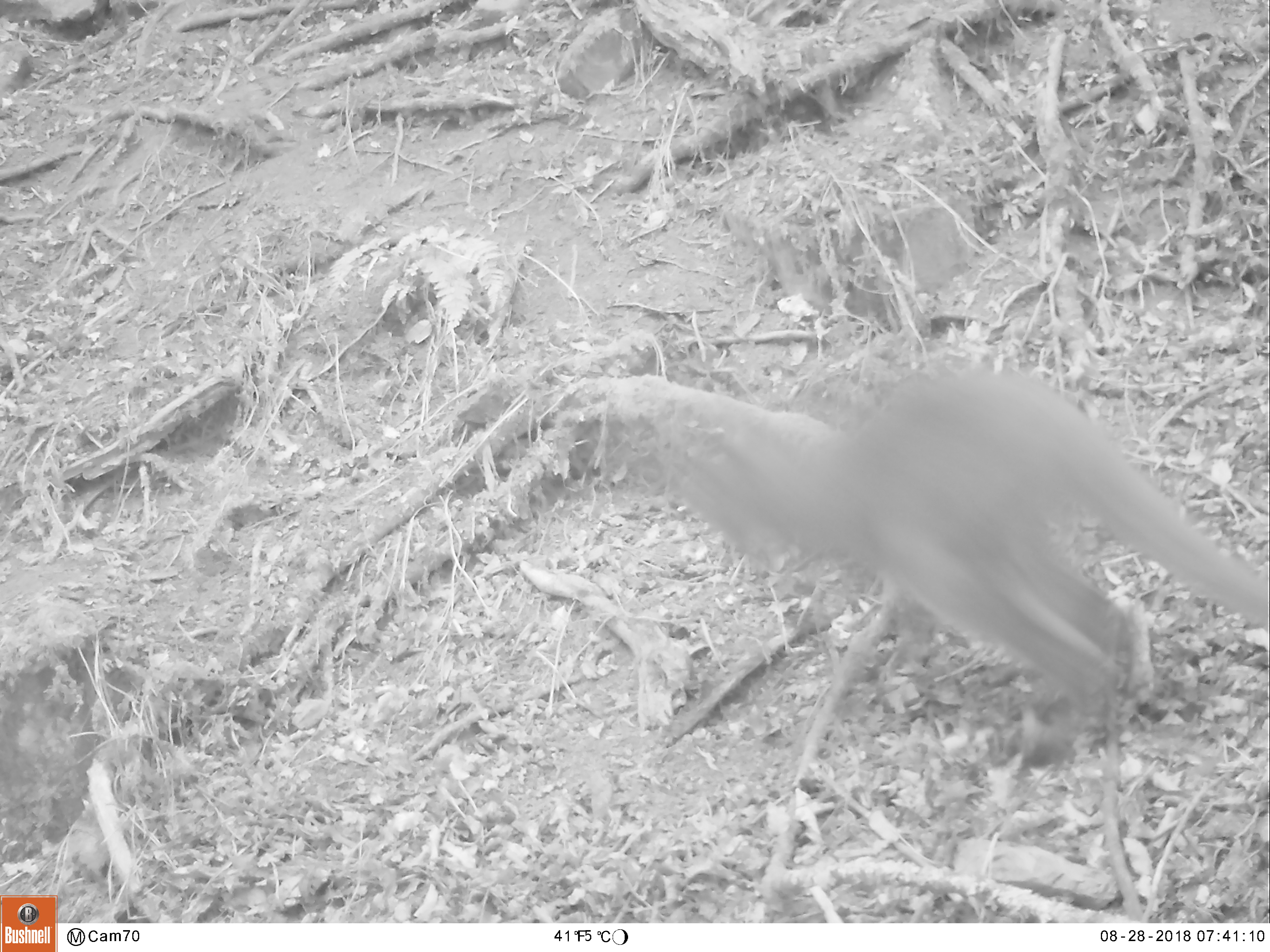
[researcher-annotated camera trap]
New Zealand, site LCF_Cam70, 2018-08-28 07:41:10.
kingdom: Animalia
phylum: Chordata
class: Mammalia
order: Diprotodontia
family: Macropodidae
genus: Notamacropus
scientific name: Notamacropus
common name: wallaby